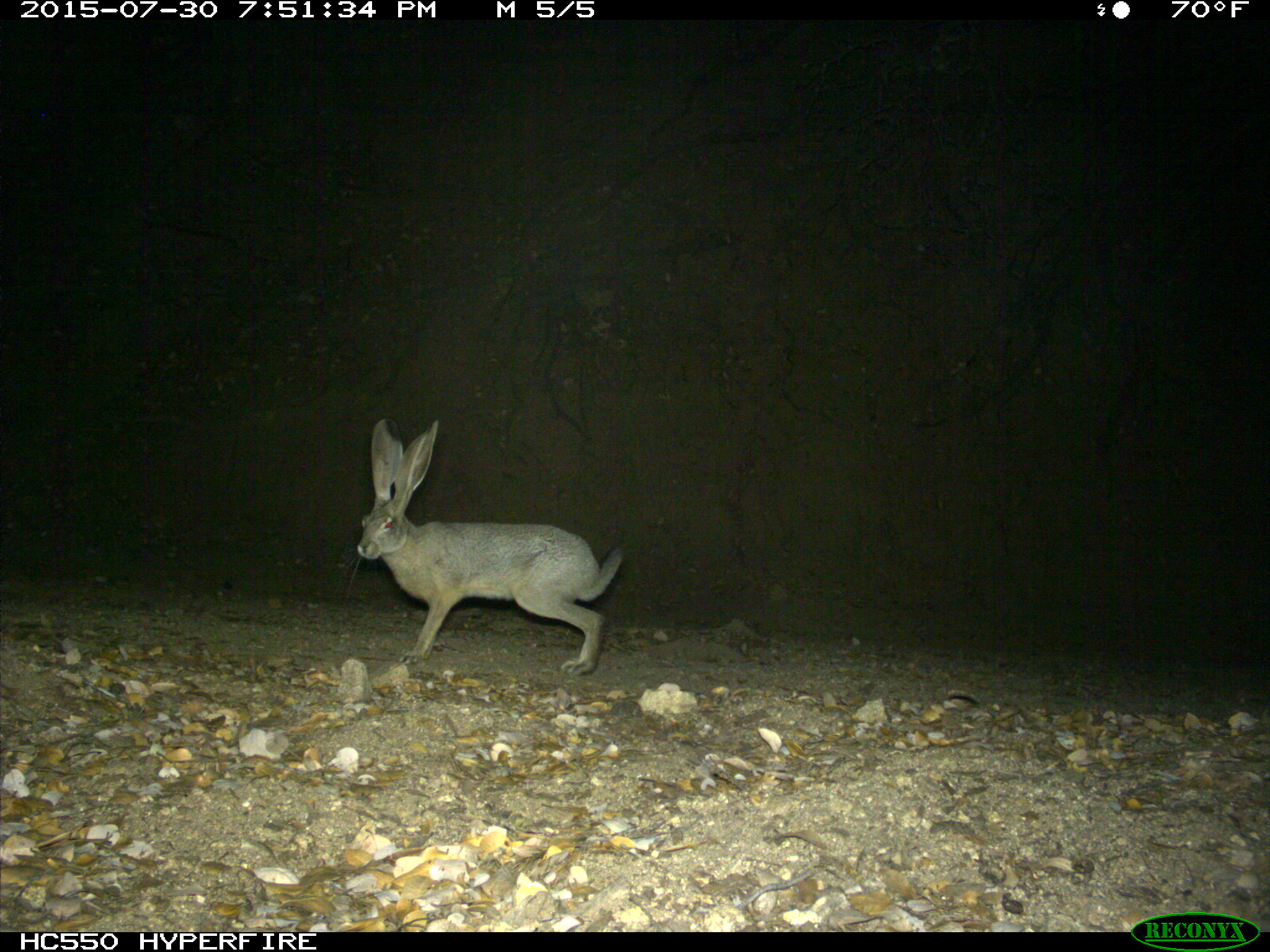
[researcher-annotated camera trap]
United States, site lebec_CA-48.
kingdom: Animalia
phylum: Chordata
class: Mammalia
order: Lagomorpha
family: Leporidae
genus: Lepus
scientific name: Lepus californicus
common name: black-tailed jackrabbit